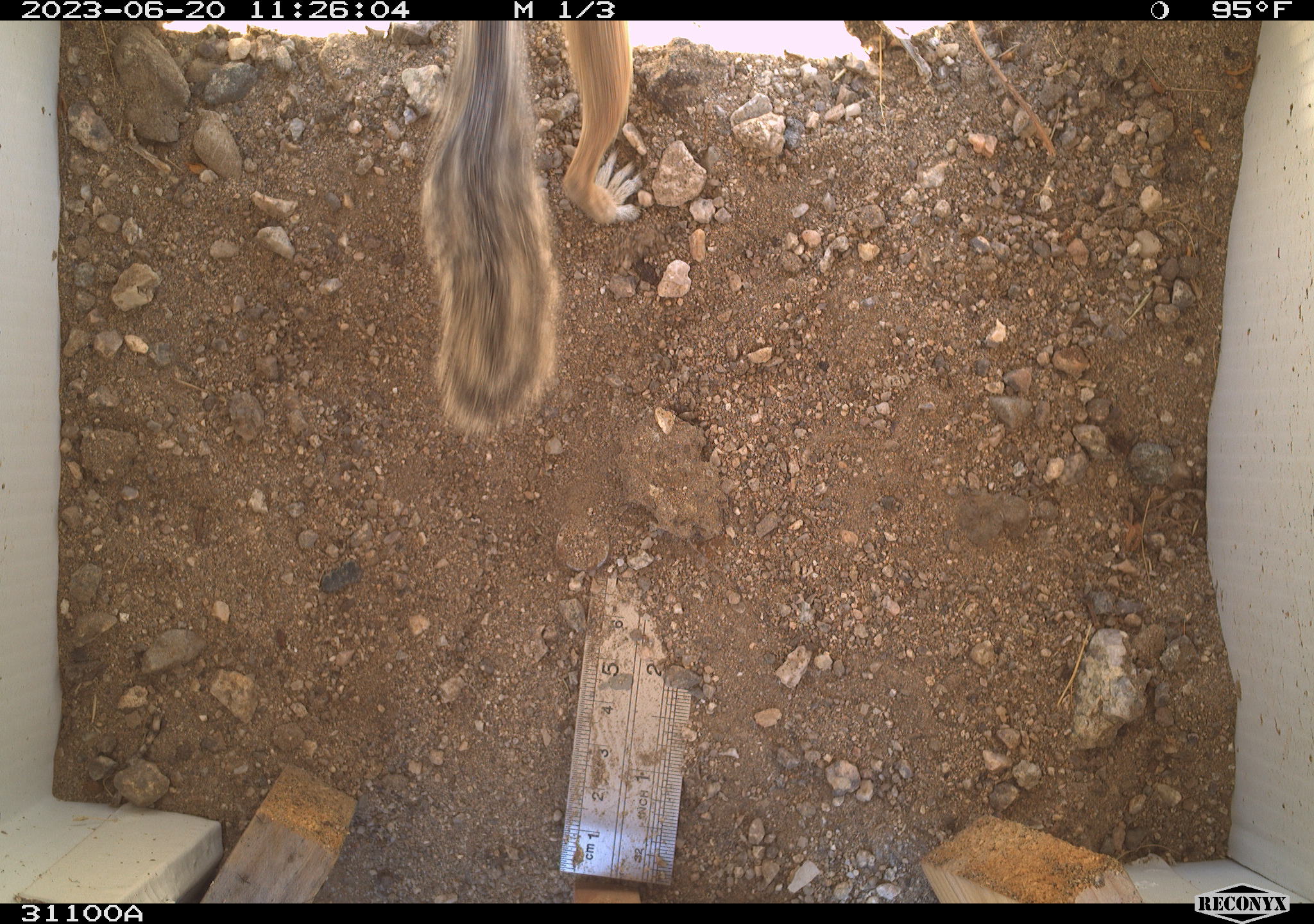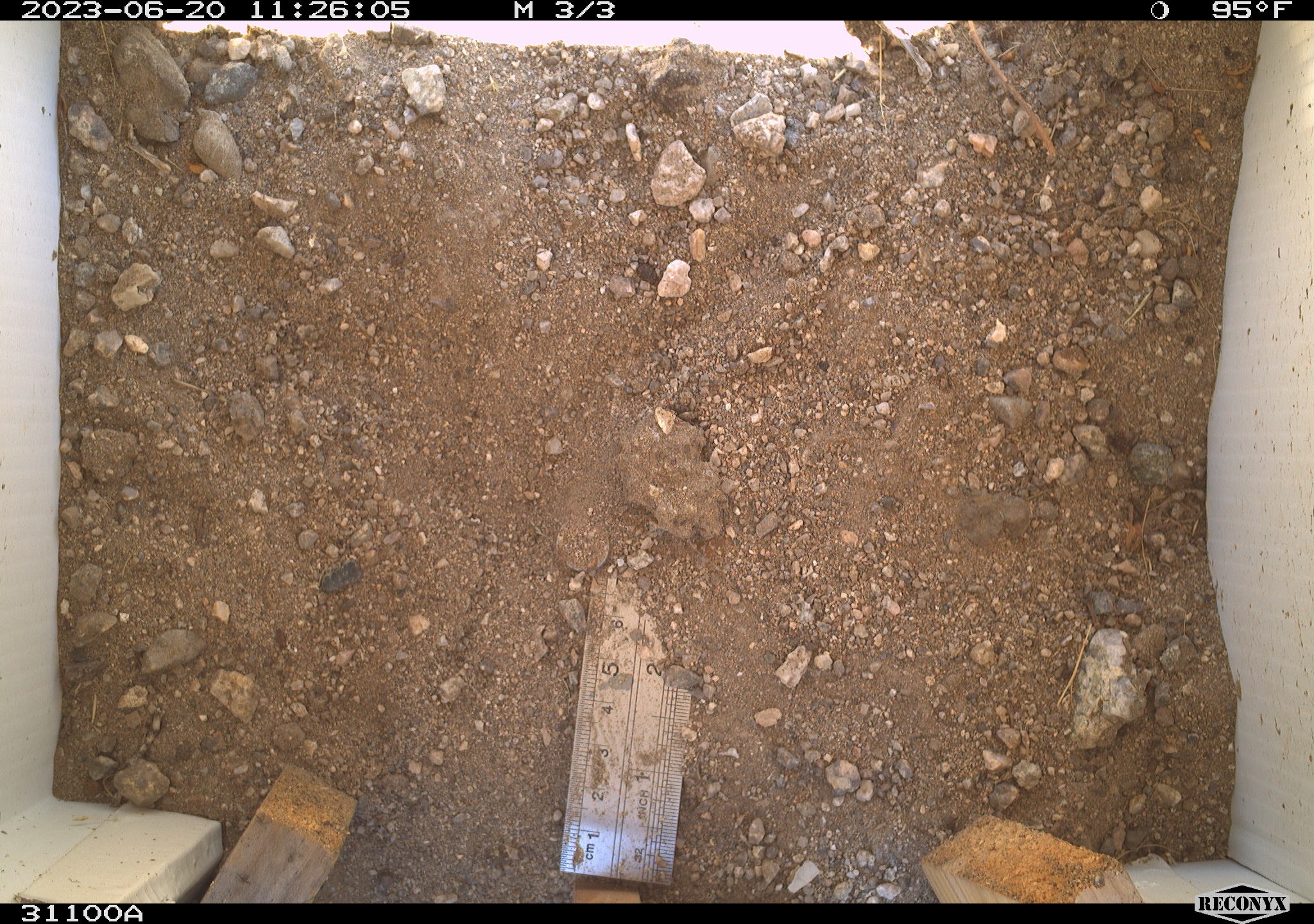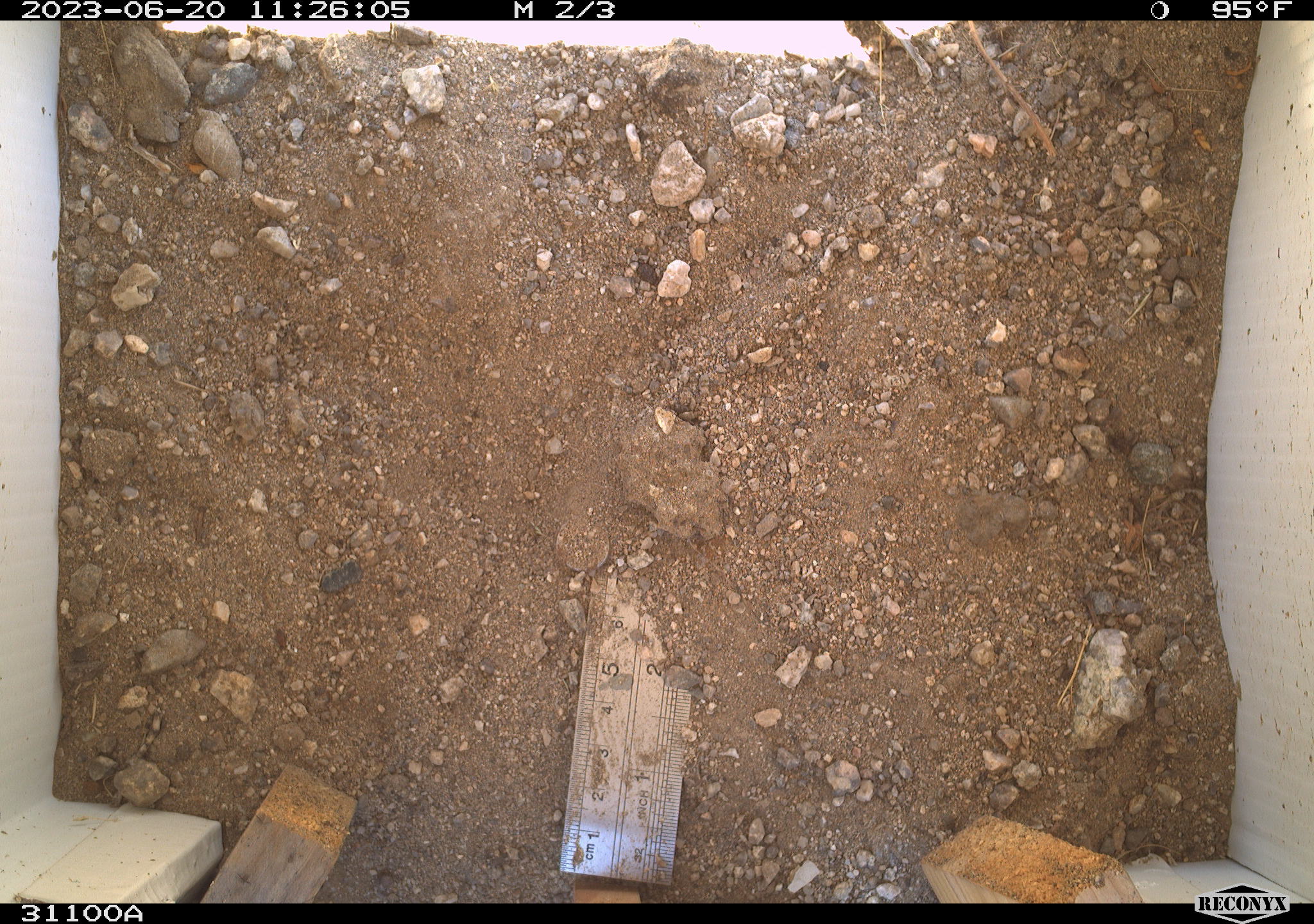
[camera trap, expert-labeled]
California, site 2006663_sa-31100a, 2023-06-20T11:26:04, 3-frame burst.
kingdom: Animalia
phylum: Chordata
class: Mammalia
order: Rodentia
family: Sciuridae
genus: Ammospermophilus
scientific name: Ammospermophilus leucurus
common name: white-tailed antelope squirrel